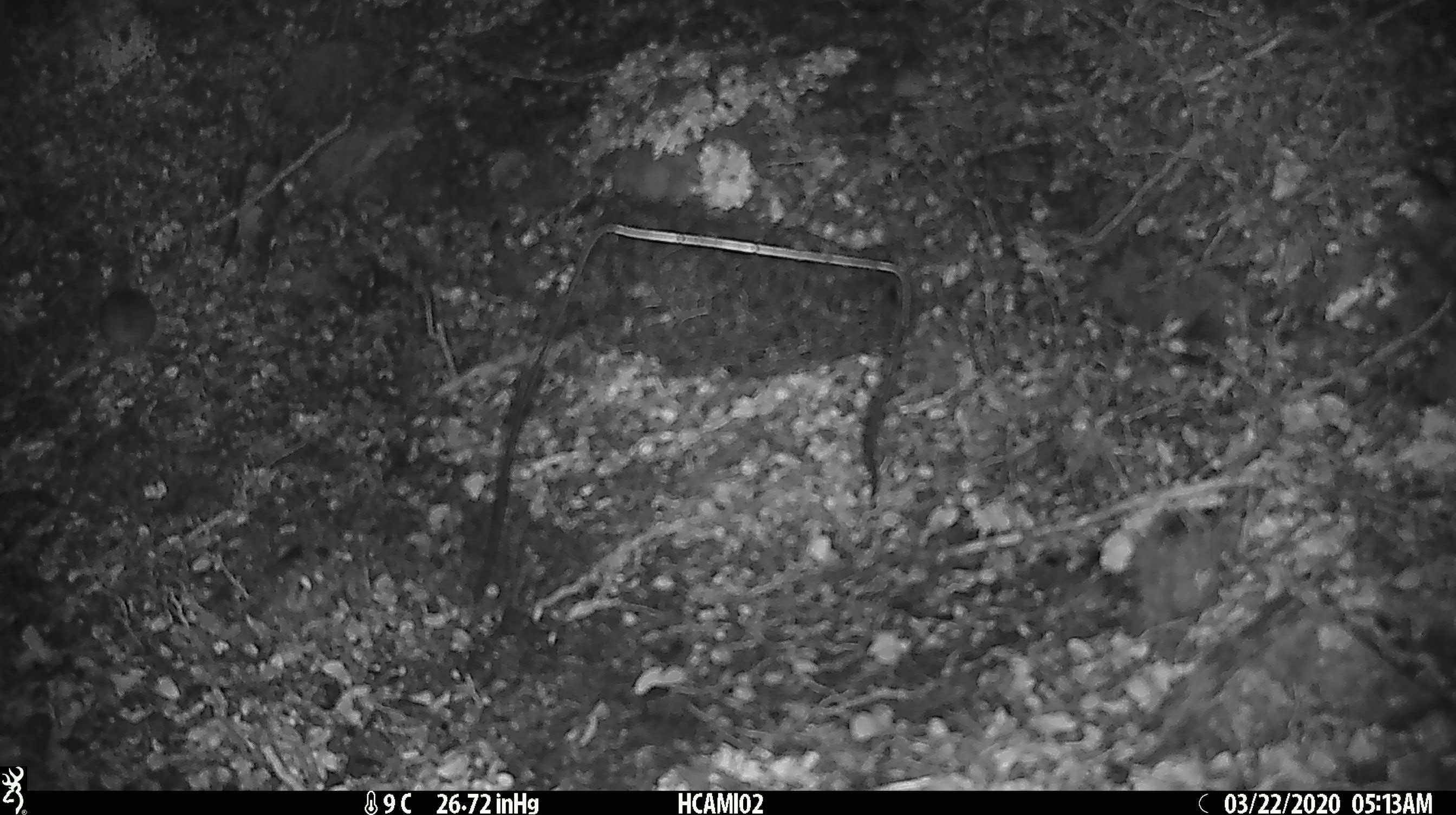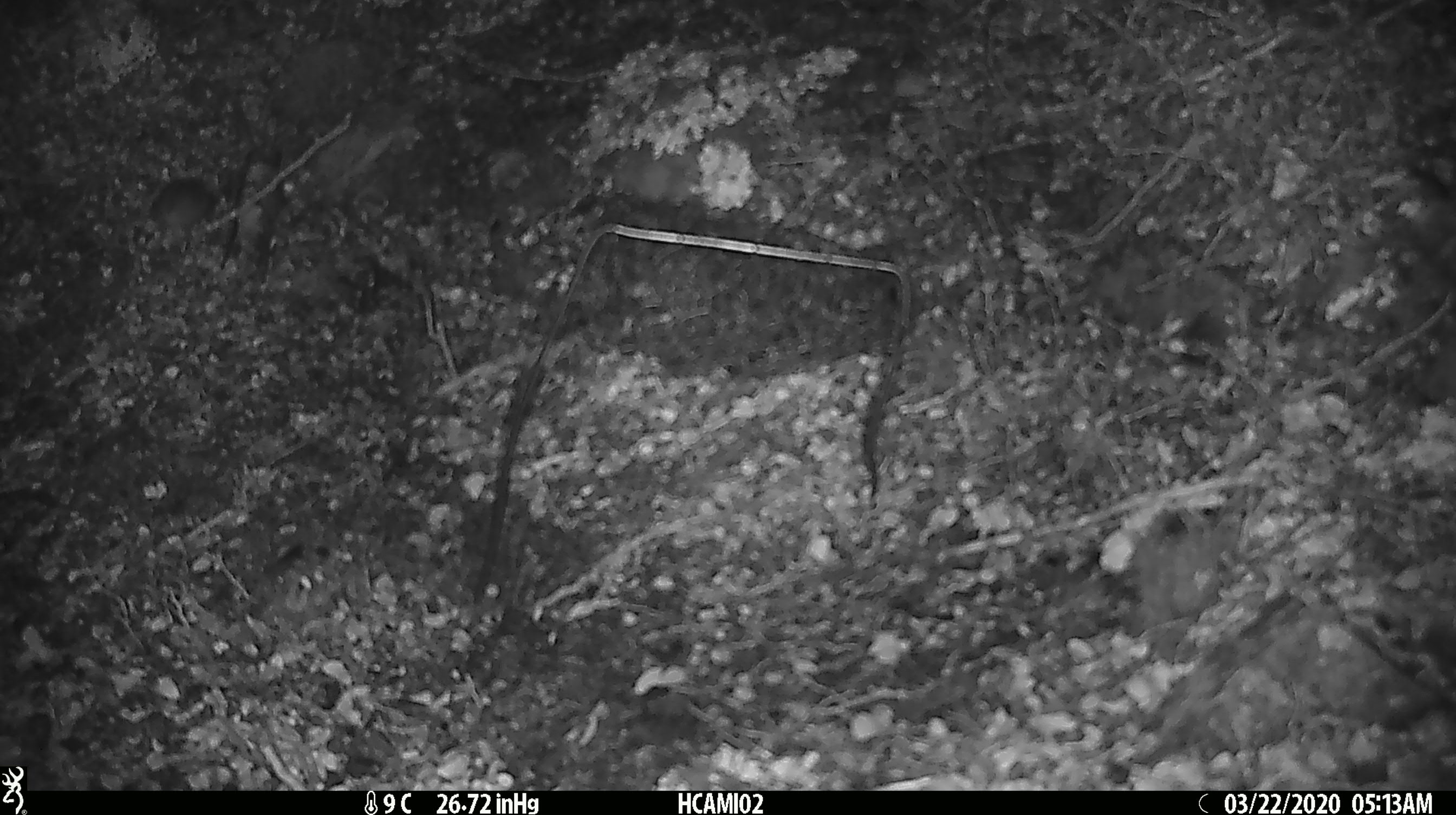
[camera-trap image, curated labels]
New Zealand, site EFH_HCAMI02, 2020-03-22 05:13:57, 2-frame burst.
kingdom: Animalia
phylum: Chordata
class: Mammalia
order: Rodentia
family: Muridae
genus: Mus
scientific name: Mus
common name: mouse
Mouse (Mus).